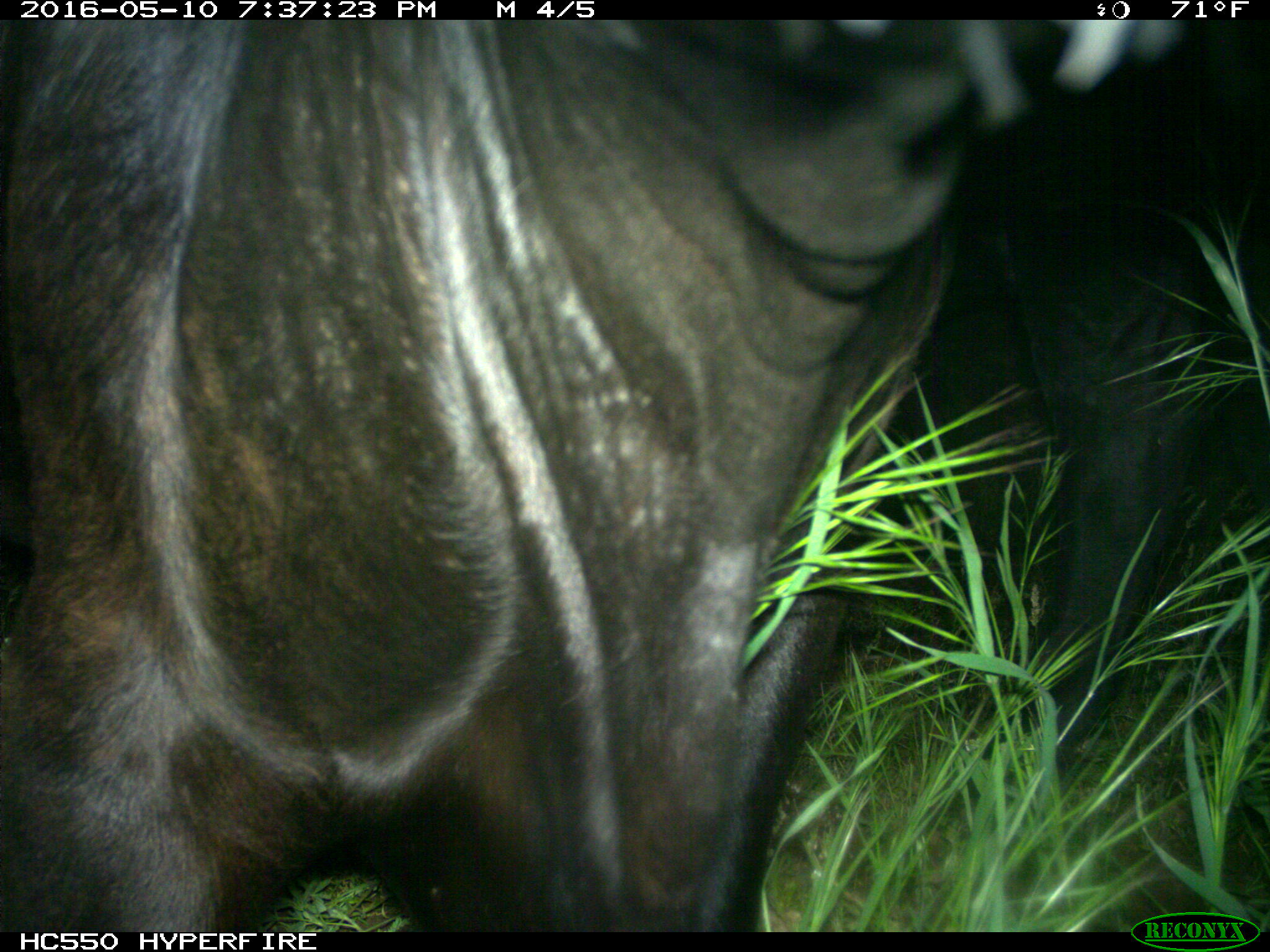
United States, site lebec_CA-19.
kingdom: Animalia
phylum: Chordata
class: Mammalia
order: Artiodactyla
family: Bovidae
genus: Bos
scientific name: Bos taurus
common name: domestic cow